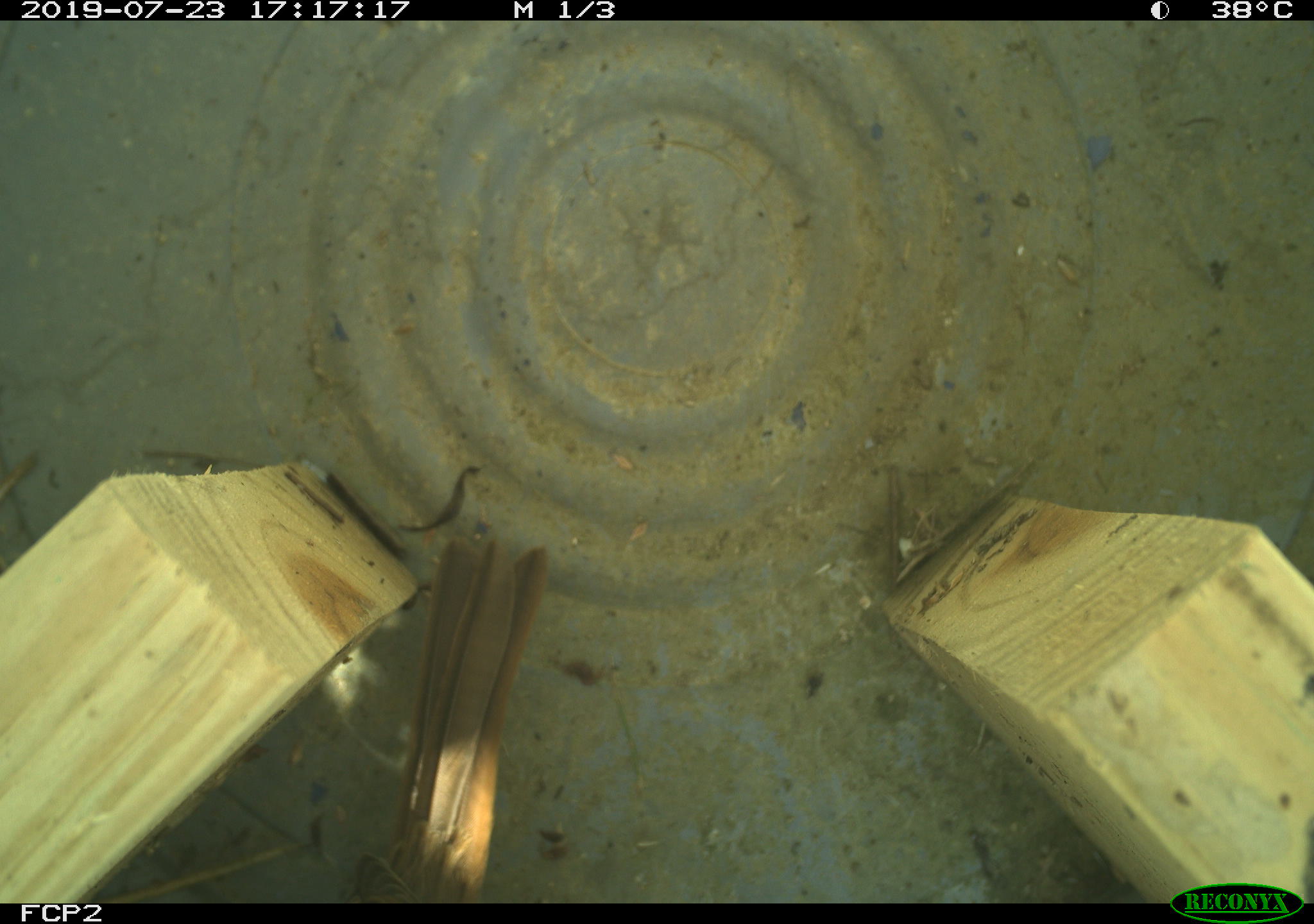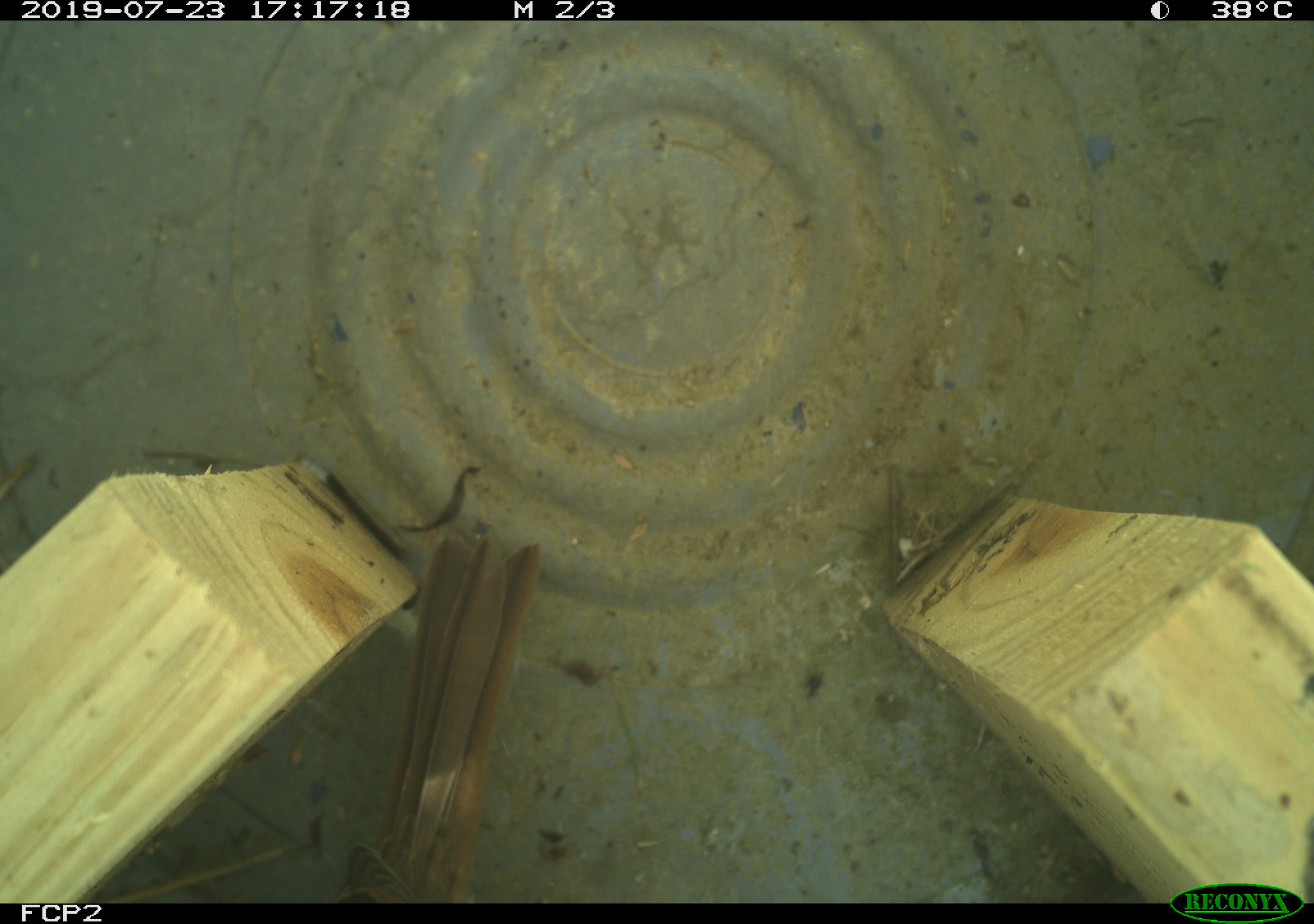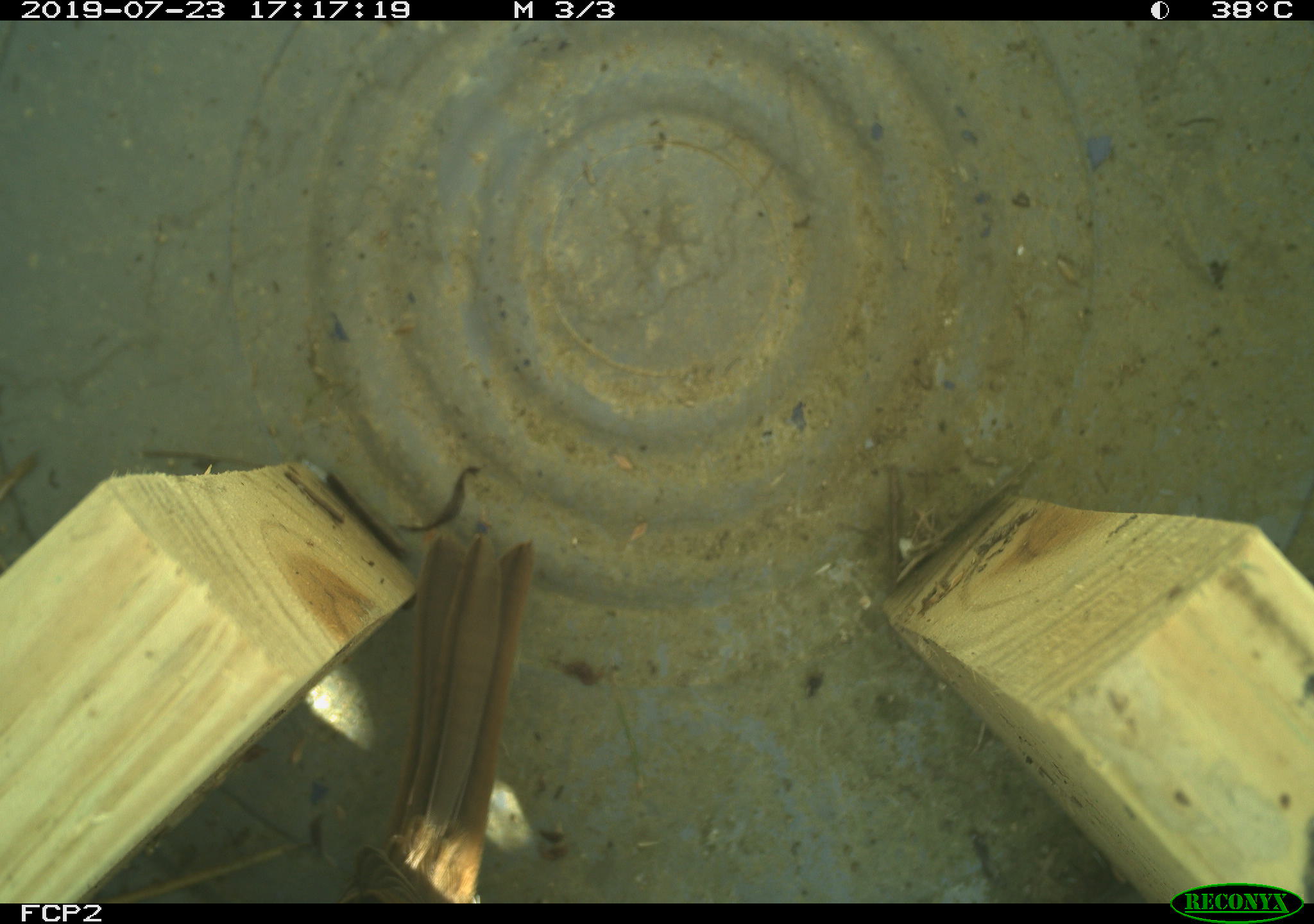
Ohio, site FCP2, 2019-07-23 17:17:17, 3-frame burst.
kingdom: Animalia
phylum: Chordata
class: Aves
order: Passeriformes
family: Passerellidae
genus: Melospiza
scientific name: Melospiza melodia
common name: song sparrow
Song sparrow (Melospiza melodia).